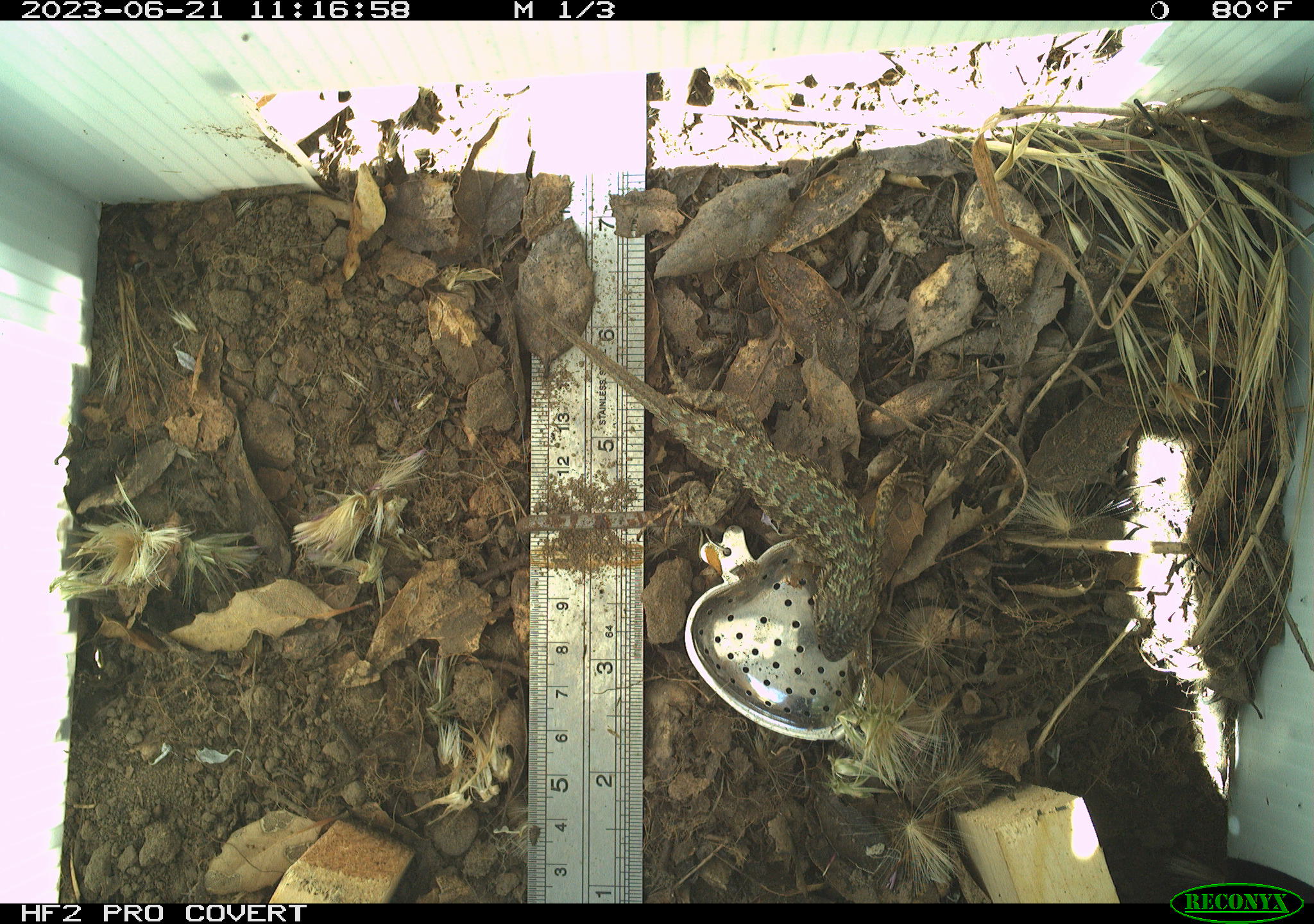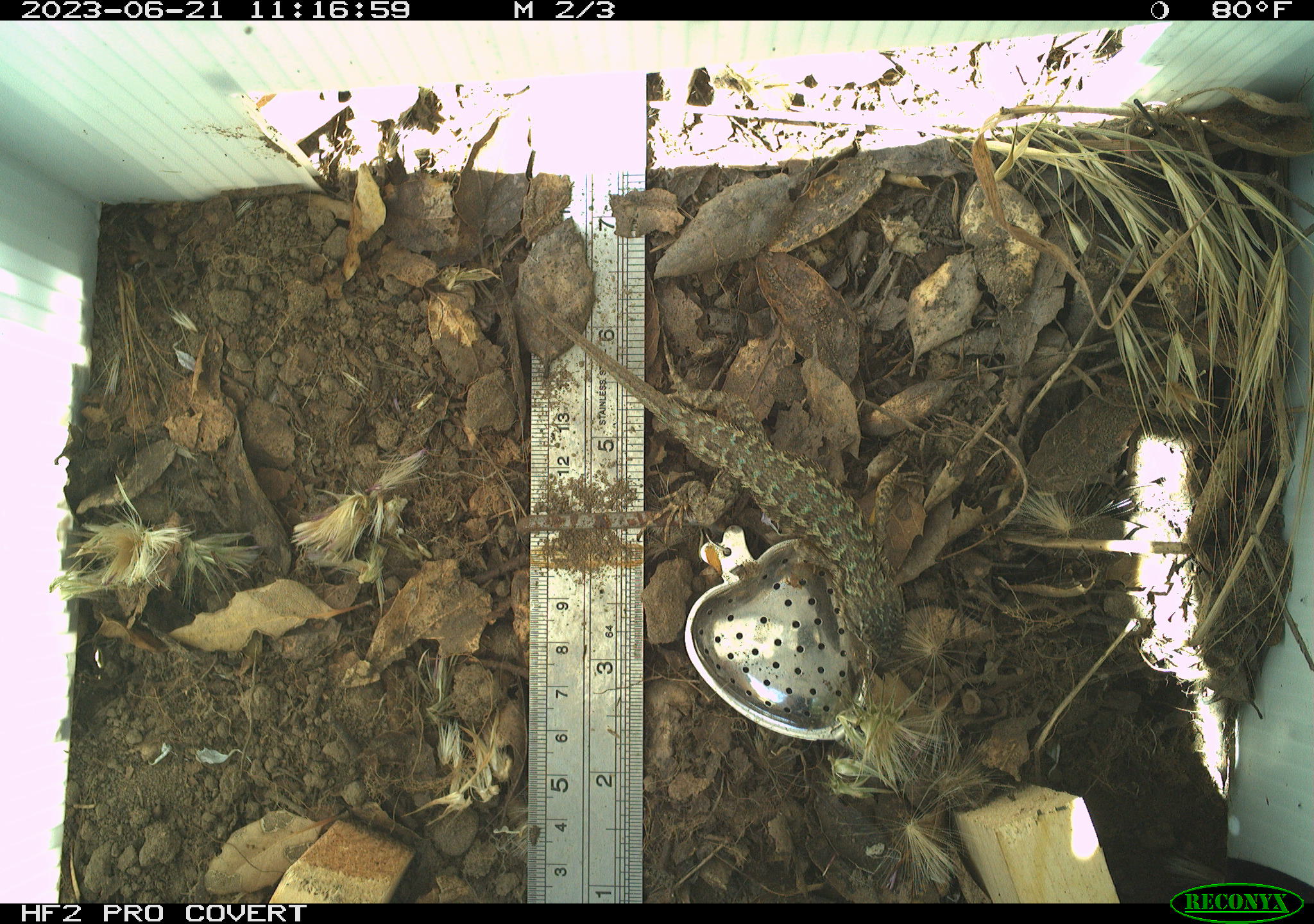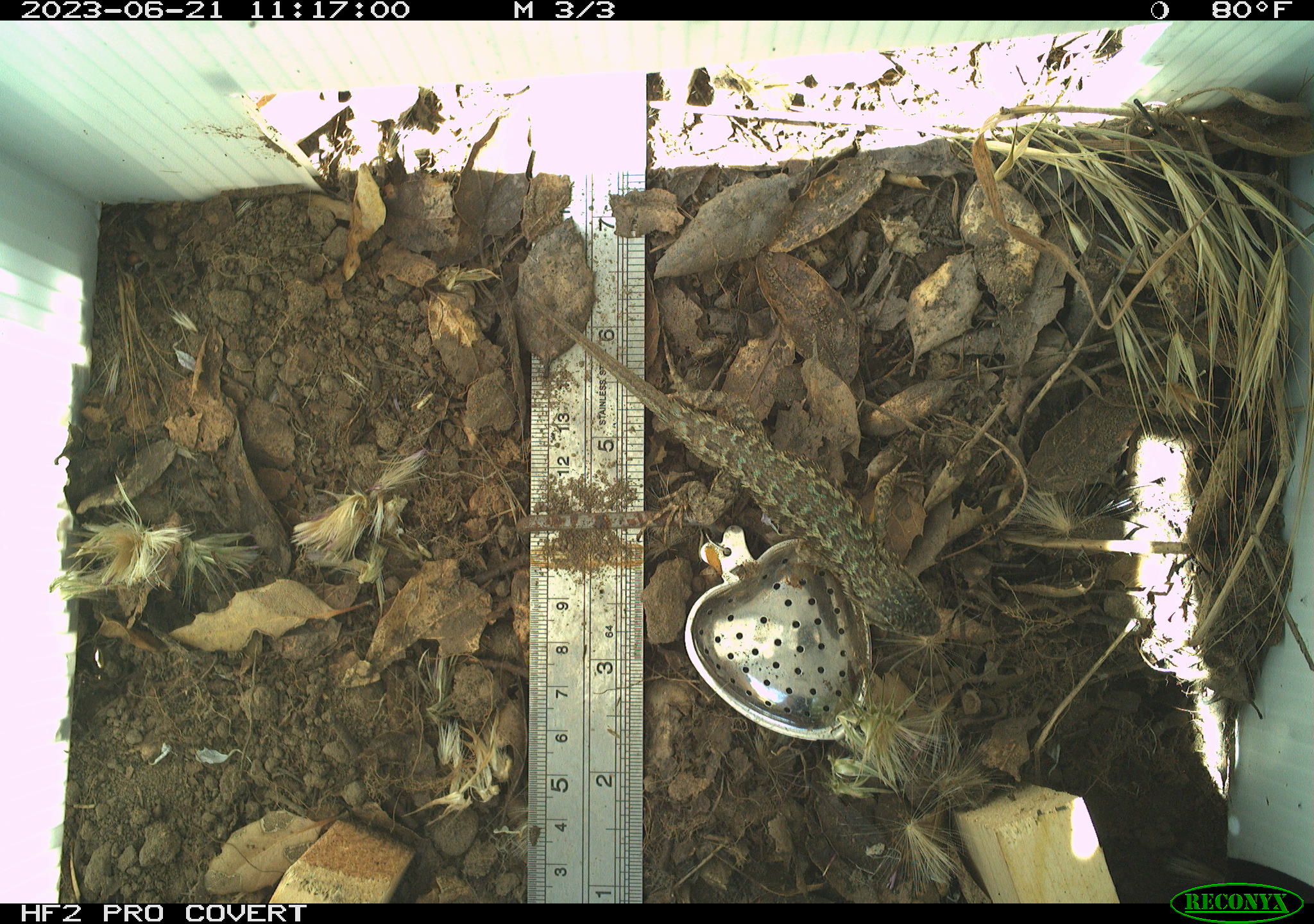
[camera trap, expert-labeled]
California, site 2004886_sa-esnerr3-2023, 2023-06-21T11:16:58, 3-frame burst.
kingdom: Animalia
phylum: Chordata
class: Reptilia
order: Squamata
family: Phrynosomatidae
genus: Sceloporus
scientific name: Sceloporus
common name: spiny lizards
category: sceloporus species